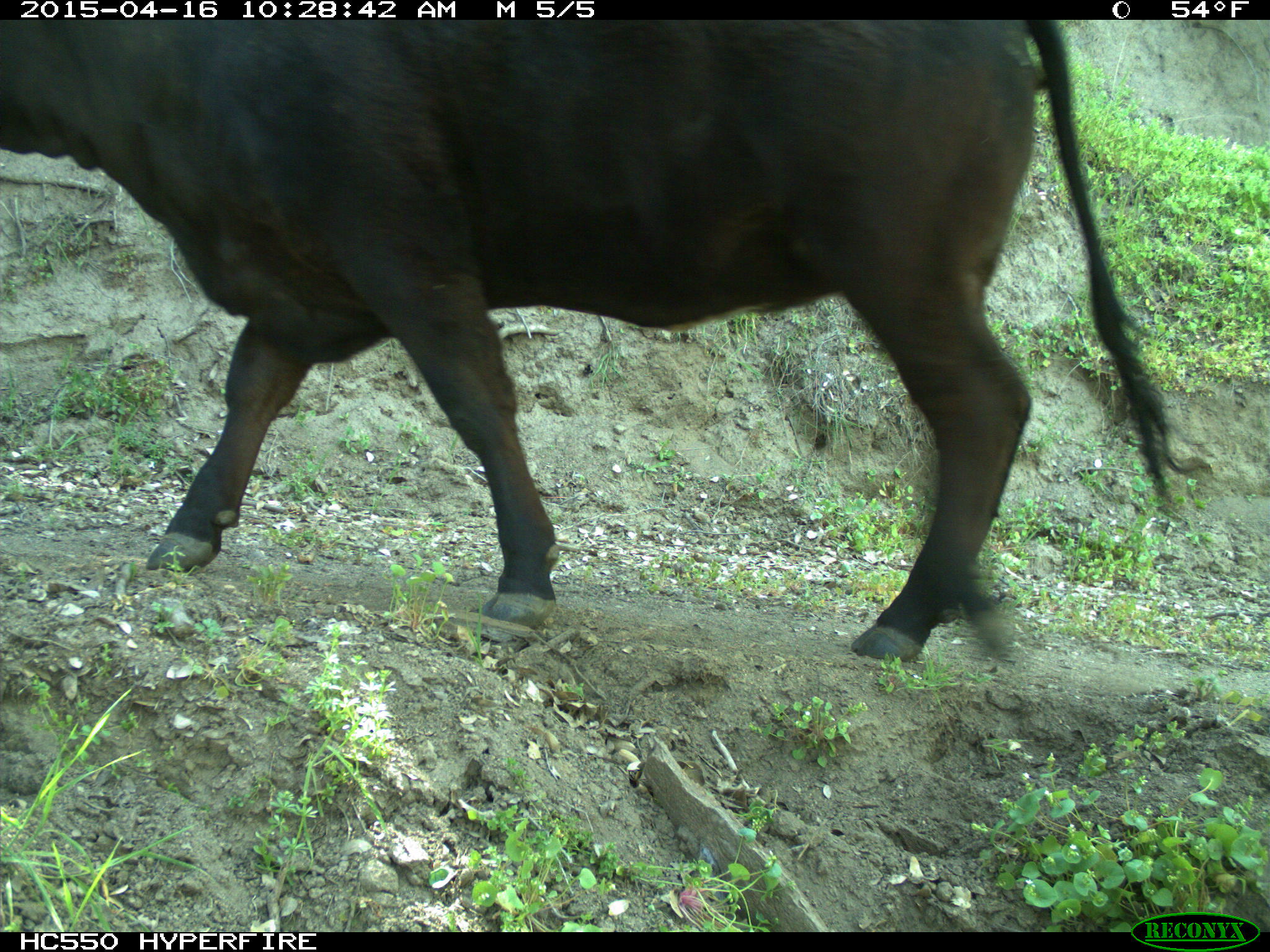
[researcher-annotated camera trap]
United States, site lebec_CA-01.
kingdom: Animalia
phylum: Chordata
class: Mammalia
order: Artiodactyla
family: Bovidae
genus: Bos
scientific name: Bos taurus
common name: domestic cow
Bos taurus (domestic cow).